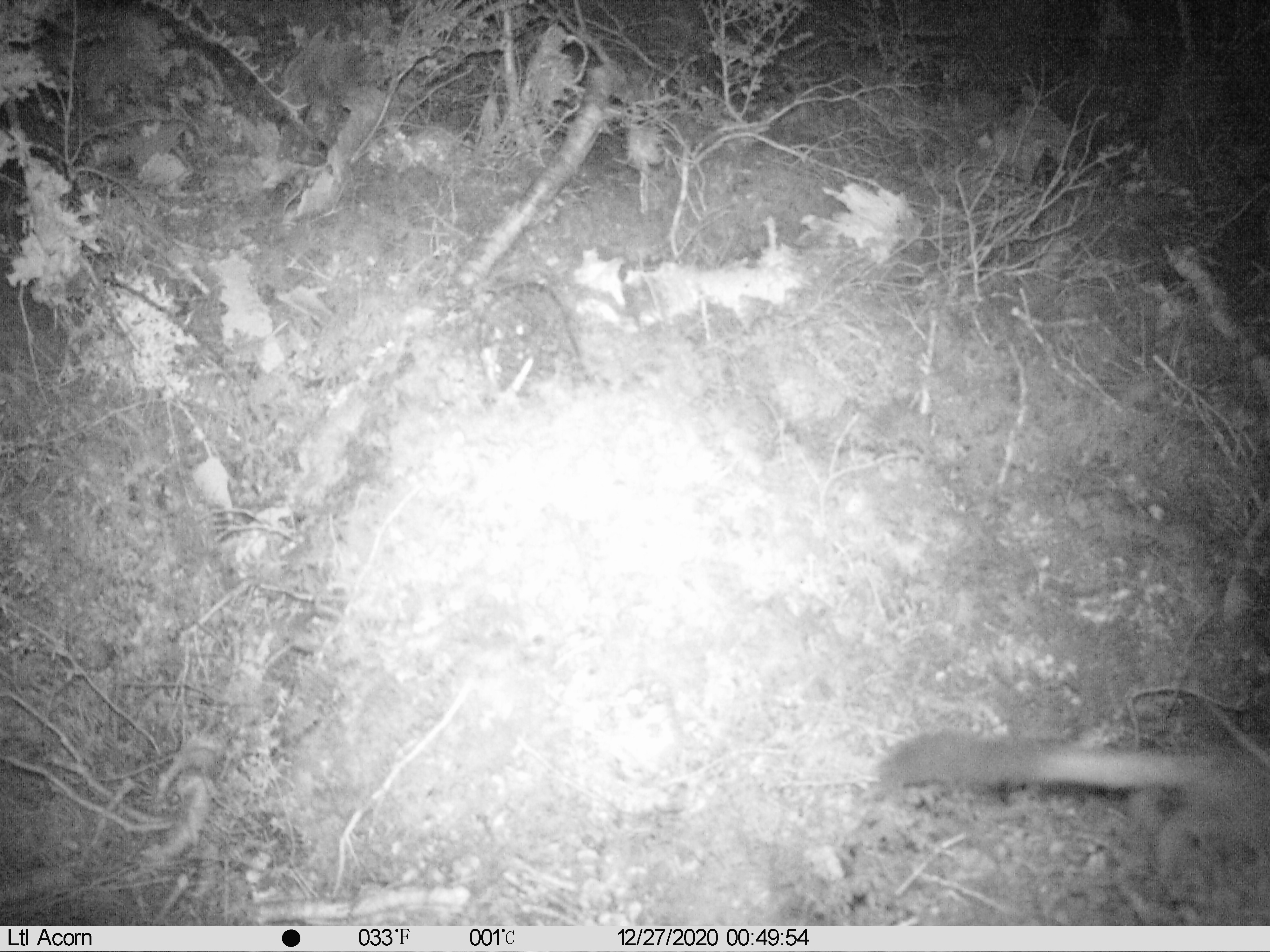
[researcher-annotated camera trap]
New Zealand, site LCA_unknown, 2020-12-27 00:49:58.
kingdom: Animalia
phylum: Chordata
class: Mammalia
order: Carnivora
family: Mustelidae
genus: Mustela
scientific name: Mustela erminea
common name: stoat